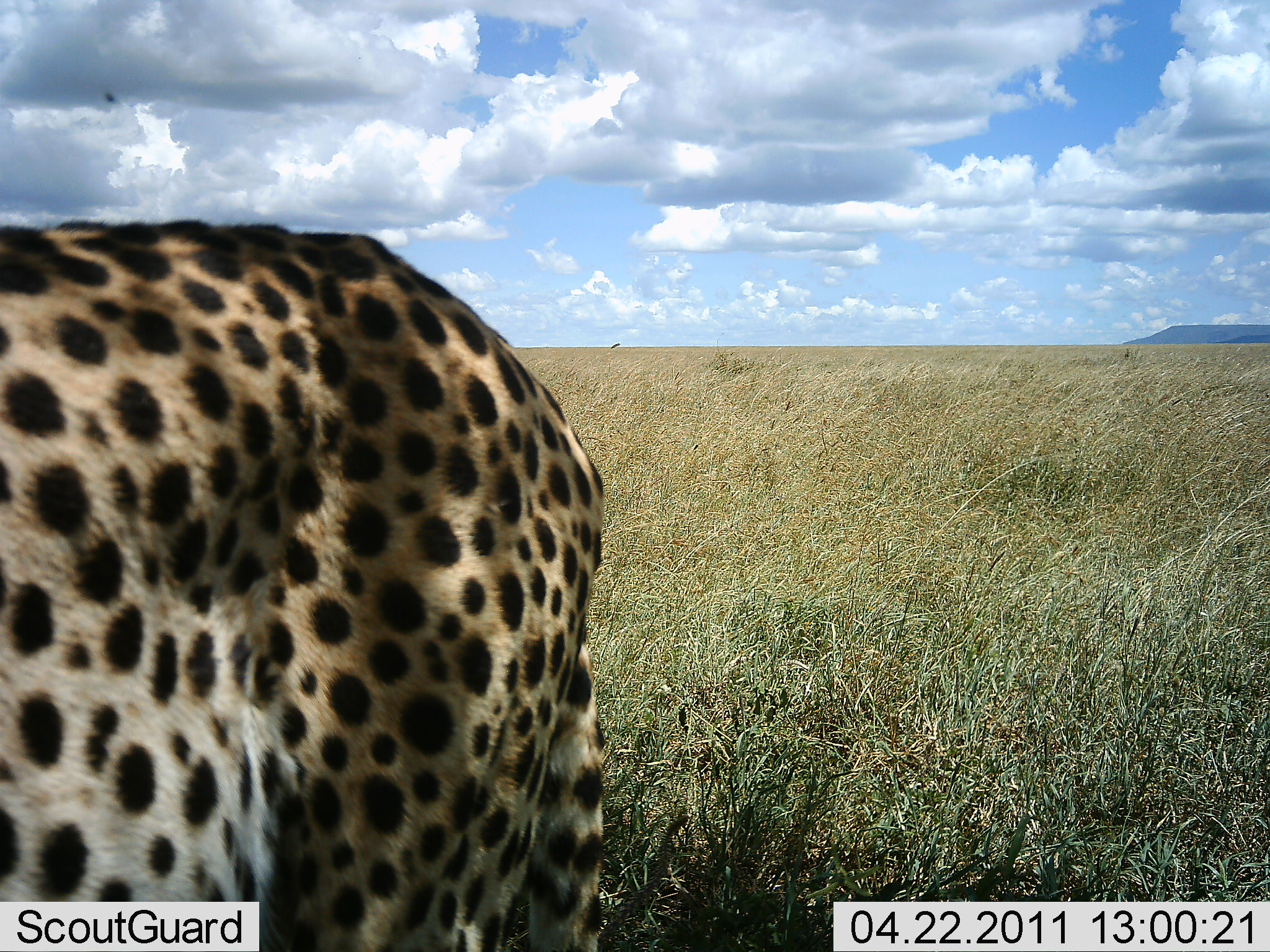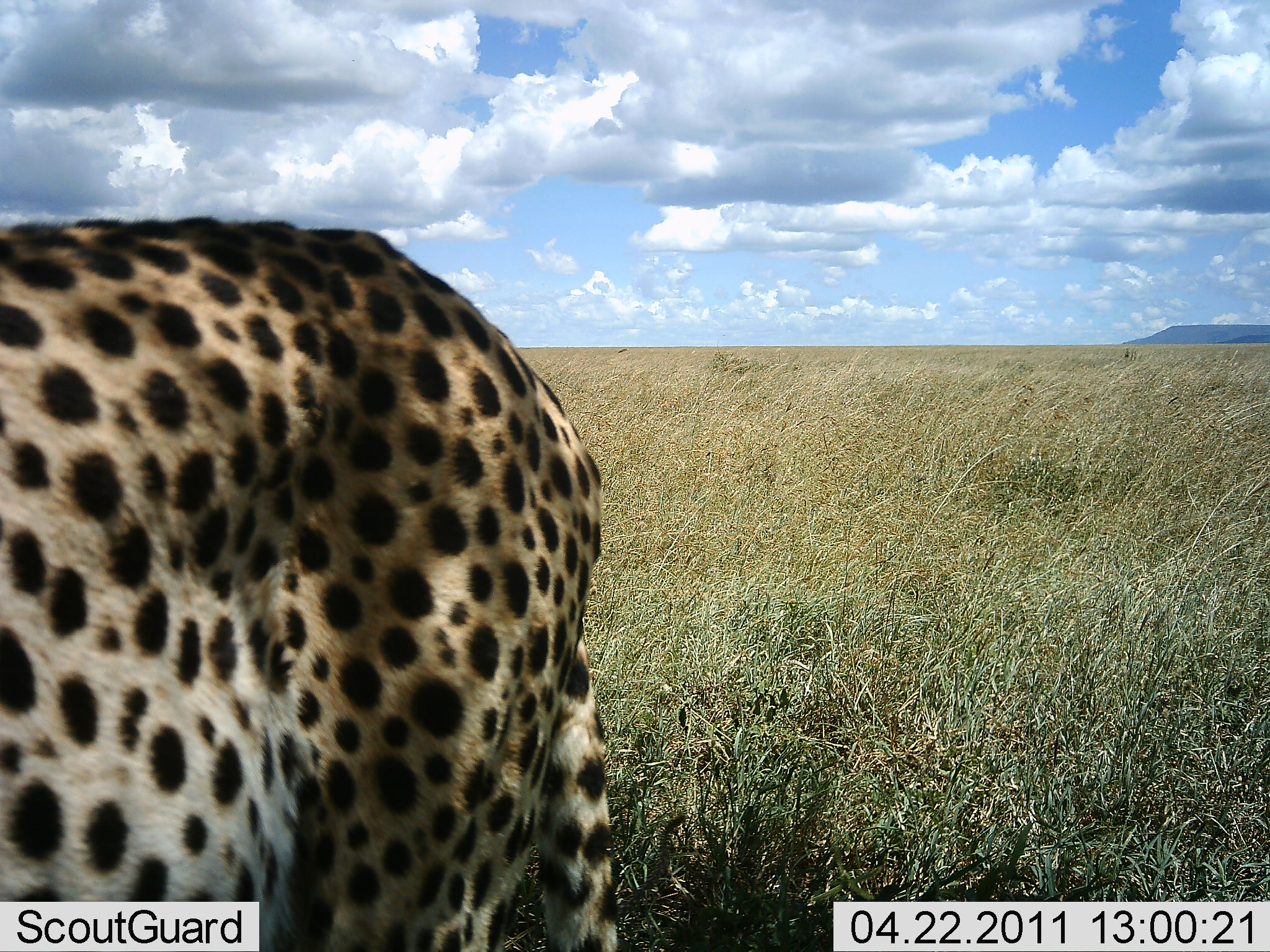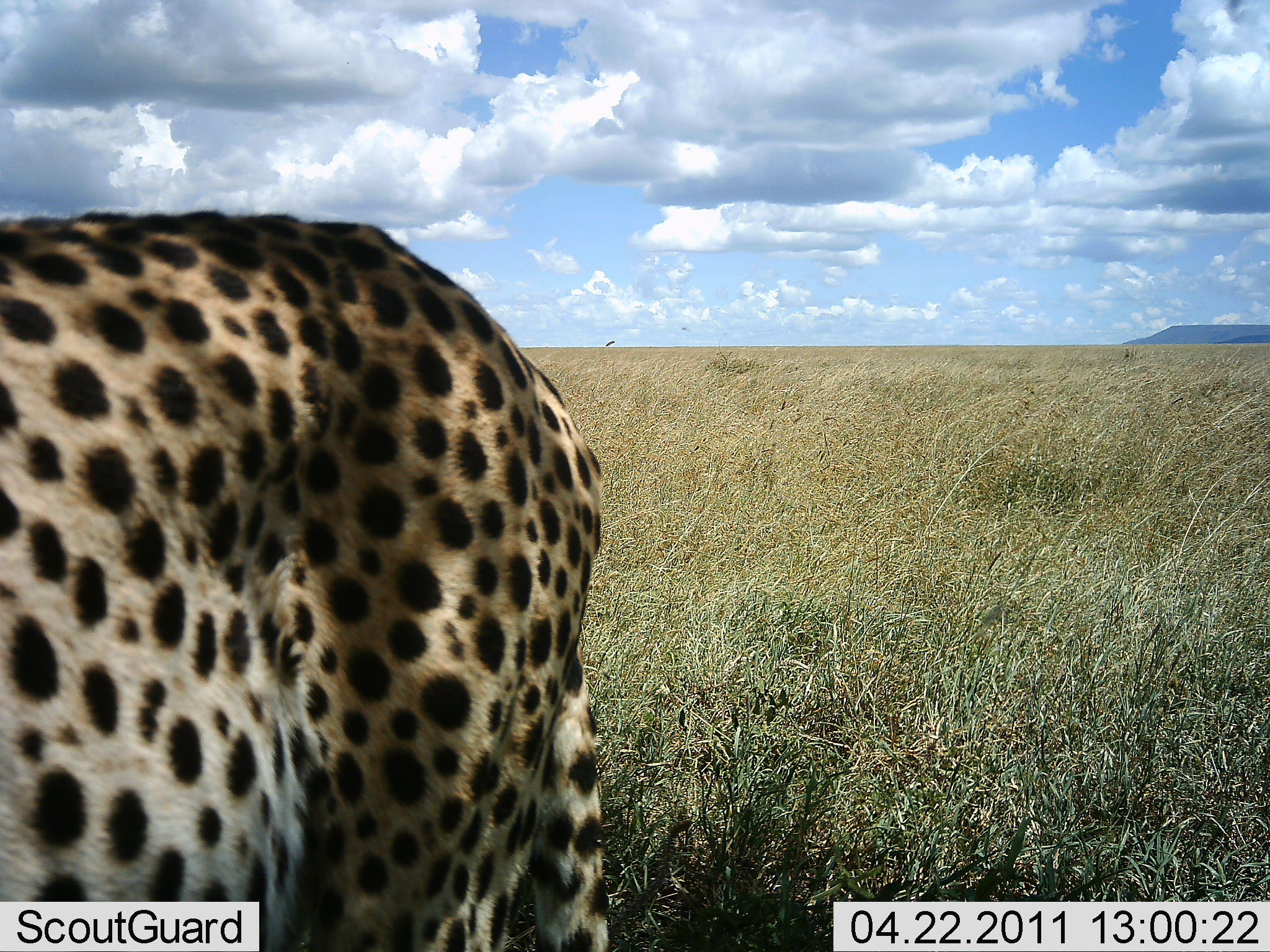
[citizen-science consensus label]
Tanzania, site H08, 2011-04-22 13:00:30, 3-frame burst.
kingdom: Animalia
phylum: Chordata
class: Mammalia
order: Carnivora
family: Felidae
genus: Acinonyx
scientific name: Acinonyx jubatus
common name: cheetah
Cheetah (Acinonyx jubatus), count 1. Behavior (volunteer vote fractions): standing 73%, resting 0%, moving 9%, interacting 0%. Young present (vote fraction): 0%. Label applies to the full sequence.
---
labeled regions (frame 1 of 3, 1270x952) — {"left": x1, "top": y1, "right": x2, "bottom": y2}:
animal: {"left": 0, "top": 218, "right": 612, "bottom": 783}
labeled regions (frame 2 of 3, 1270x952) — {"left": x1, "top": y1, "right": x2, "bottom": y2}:
animal: {"left": 0, "top": 218, "right": 612, "bottom": 902}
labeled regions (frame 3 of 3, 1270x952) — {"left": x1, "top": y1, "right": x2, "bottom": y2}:
animal: {"left": 0, "top": 210, "right": 605, "bottom": 754}